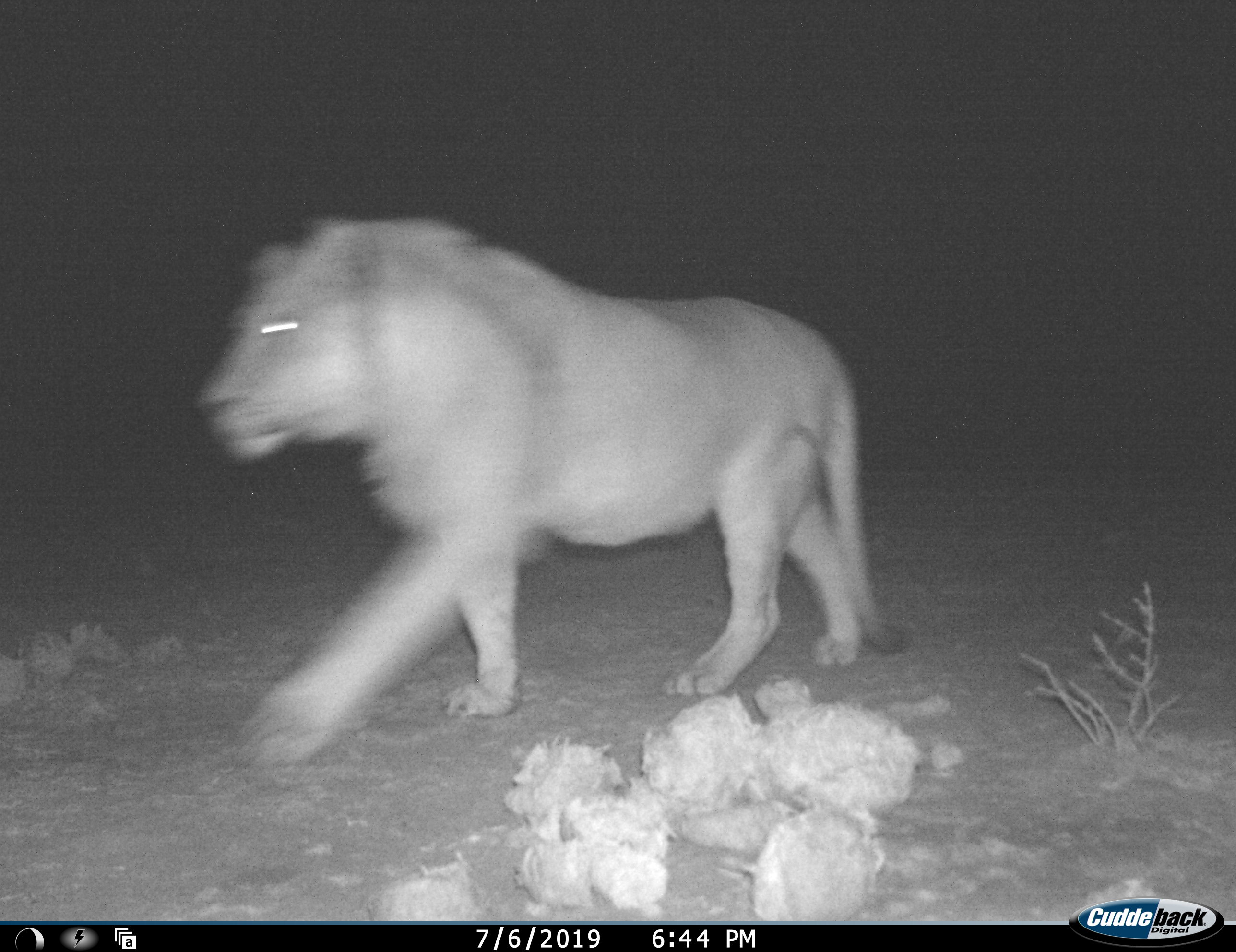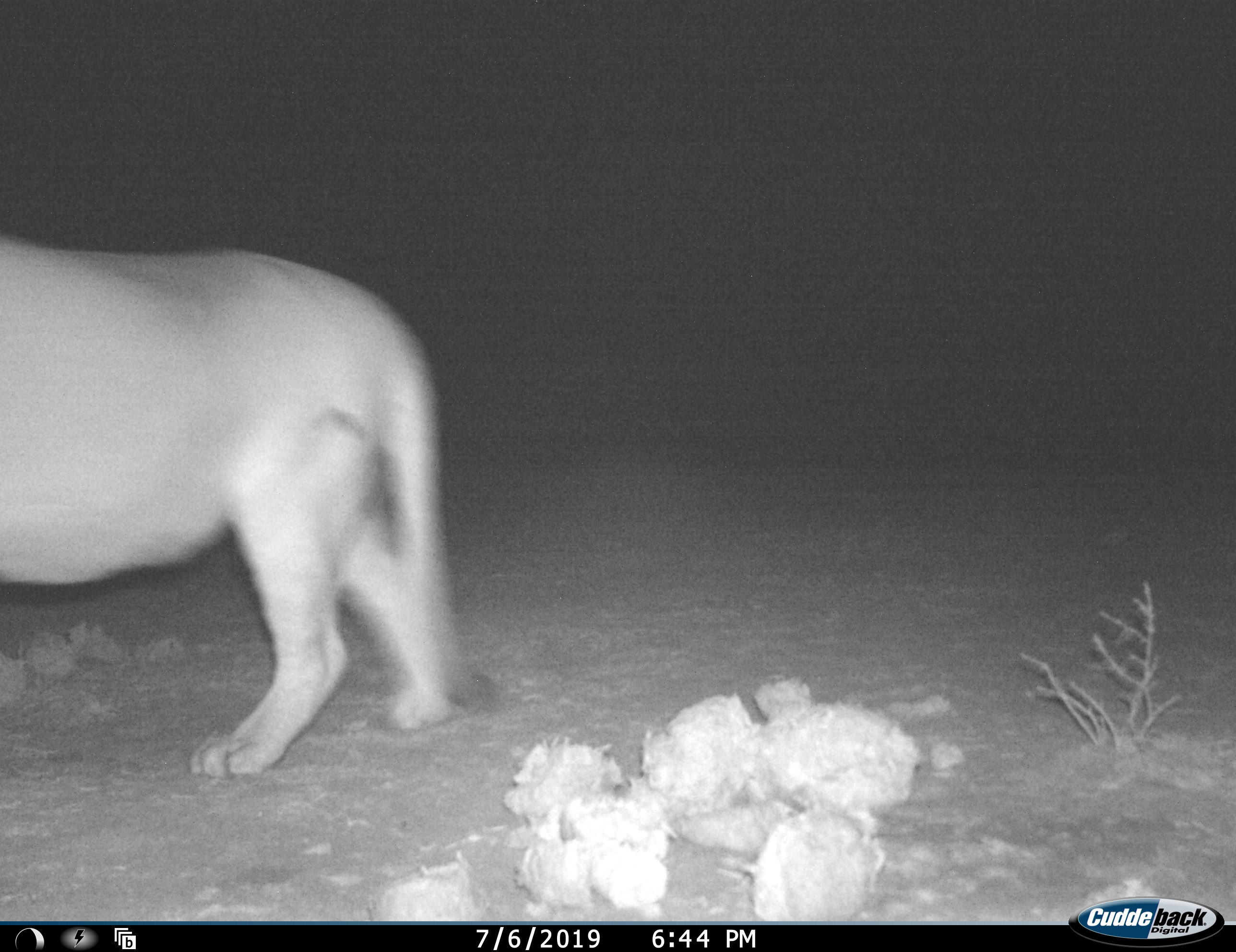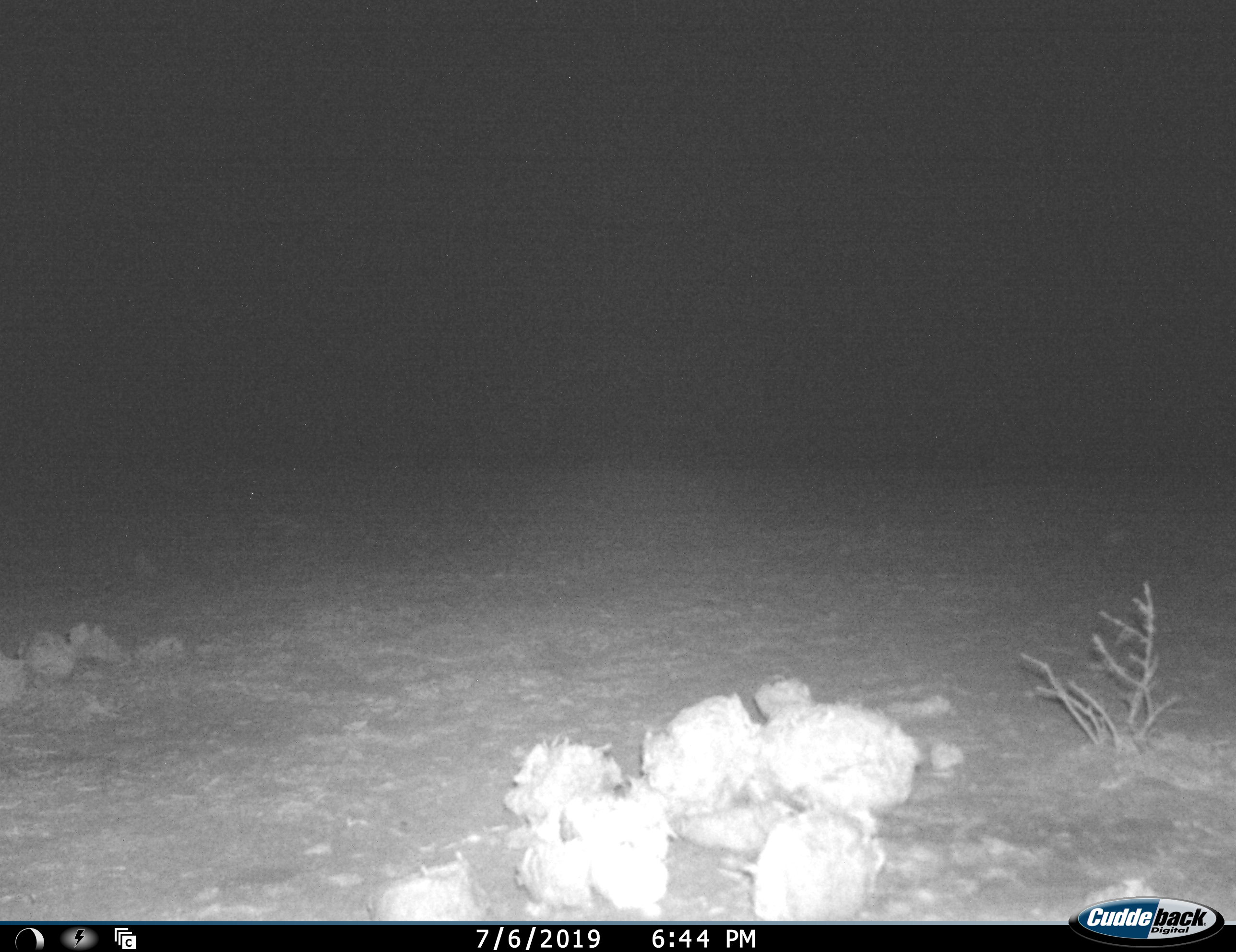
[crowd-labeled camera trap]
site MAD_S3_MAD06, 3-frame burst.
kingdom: Animalia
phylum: Chordata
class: Mammalia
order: Carnivora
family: Felidae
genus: Panthera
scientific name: Panthera leo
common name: lion female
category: lionfemale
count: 1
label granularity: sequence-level